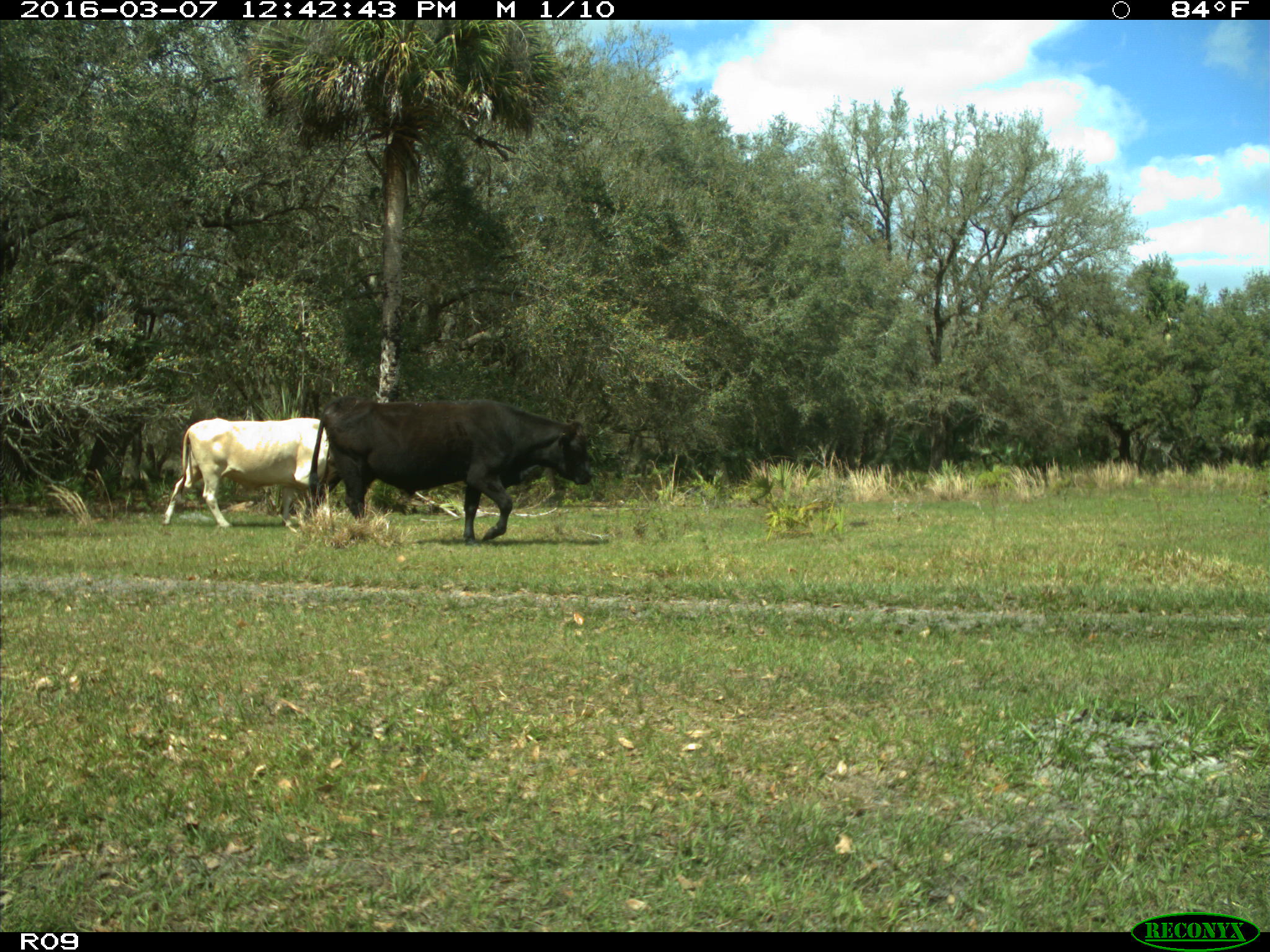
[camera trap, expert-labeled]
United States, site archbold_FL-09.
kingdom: Animalia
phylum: Chordata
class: Mammalia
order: Artiodactyla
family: Bovidae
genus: Bos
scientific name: Bos taurus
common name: domestic cow